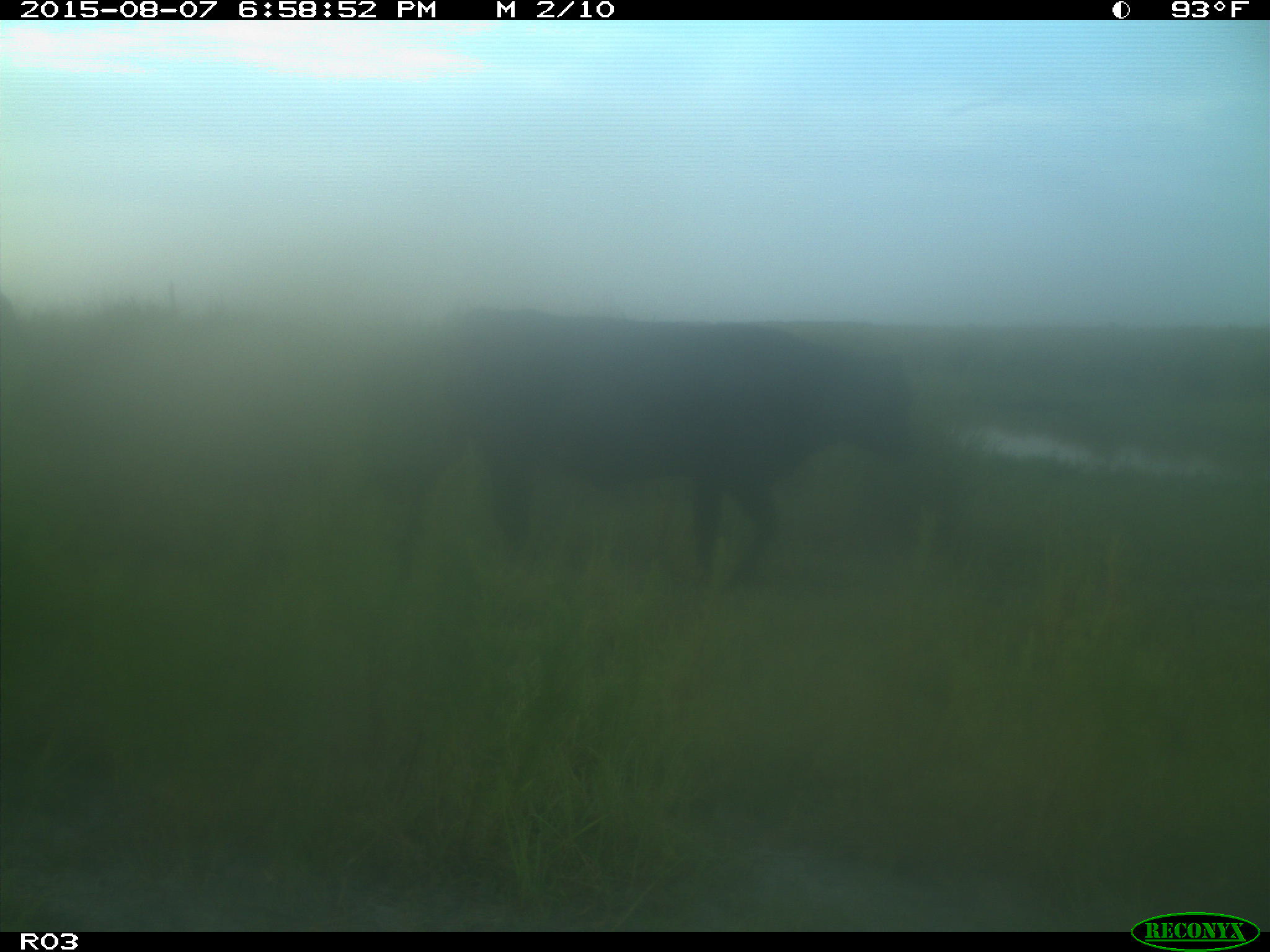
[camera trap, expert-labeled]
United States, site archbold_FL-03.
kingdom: Animalia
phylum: Chordata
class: Mammalia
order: Artiodactyla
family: Bovidae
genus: Bos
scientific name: Bos taurus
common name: domestic cow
Bos taurus (domestic cow).